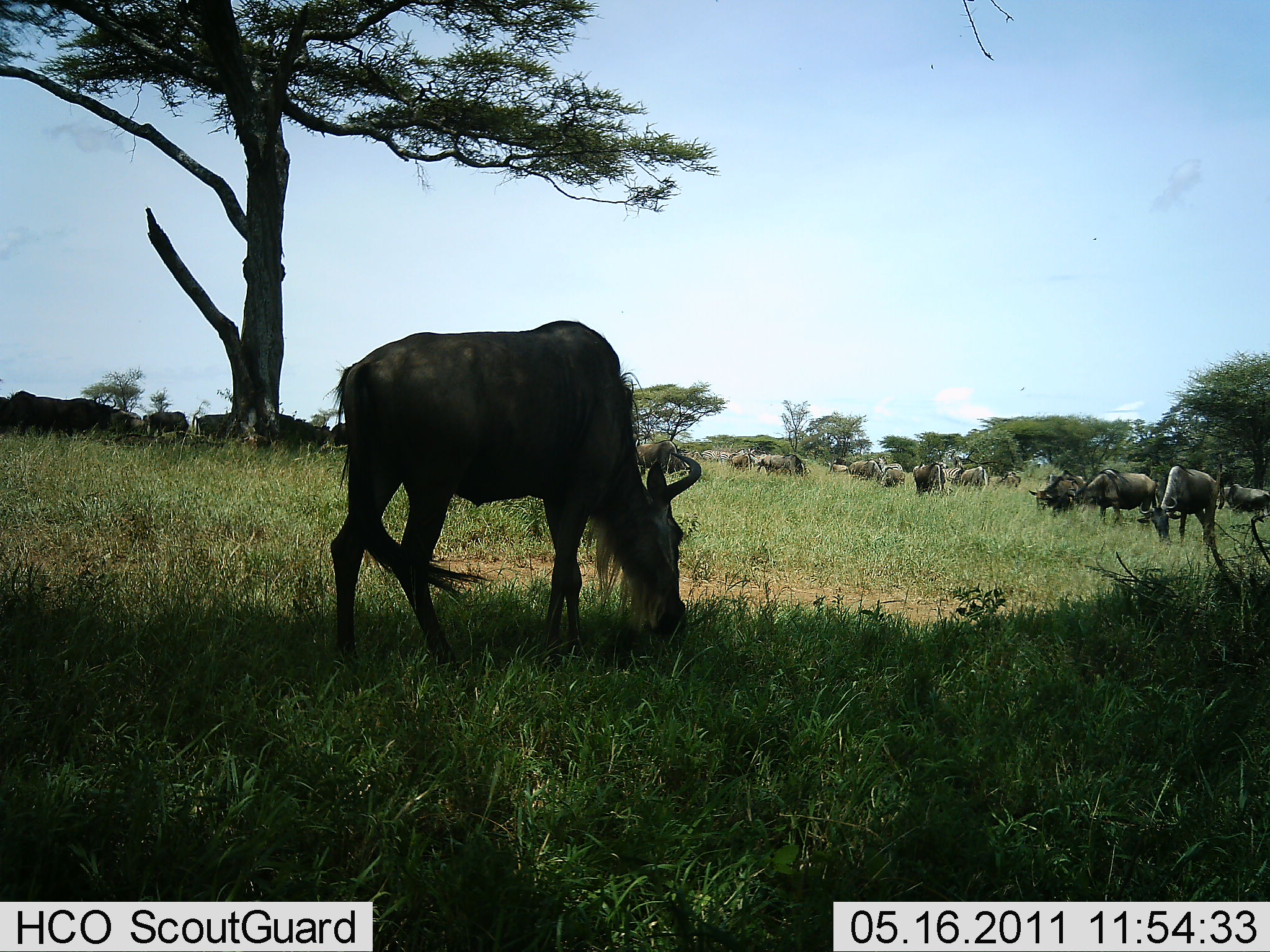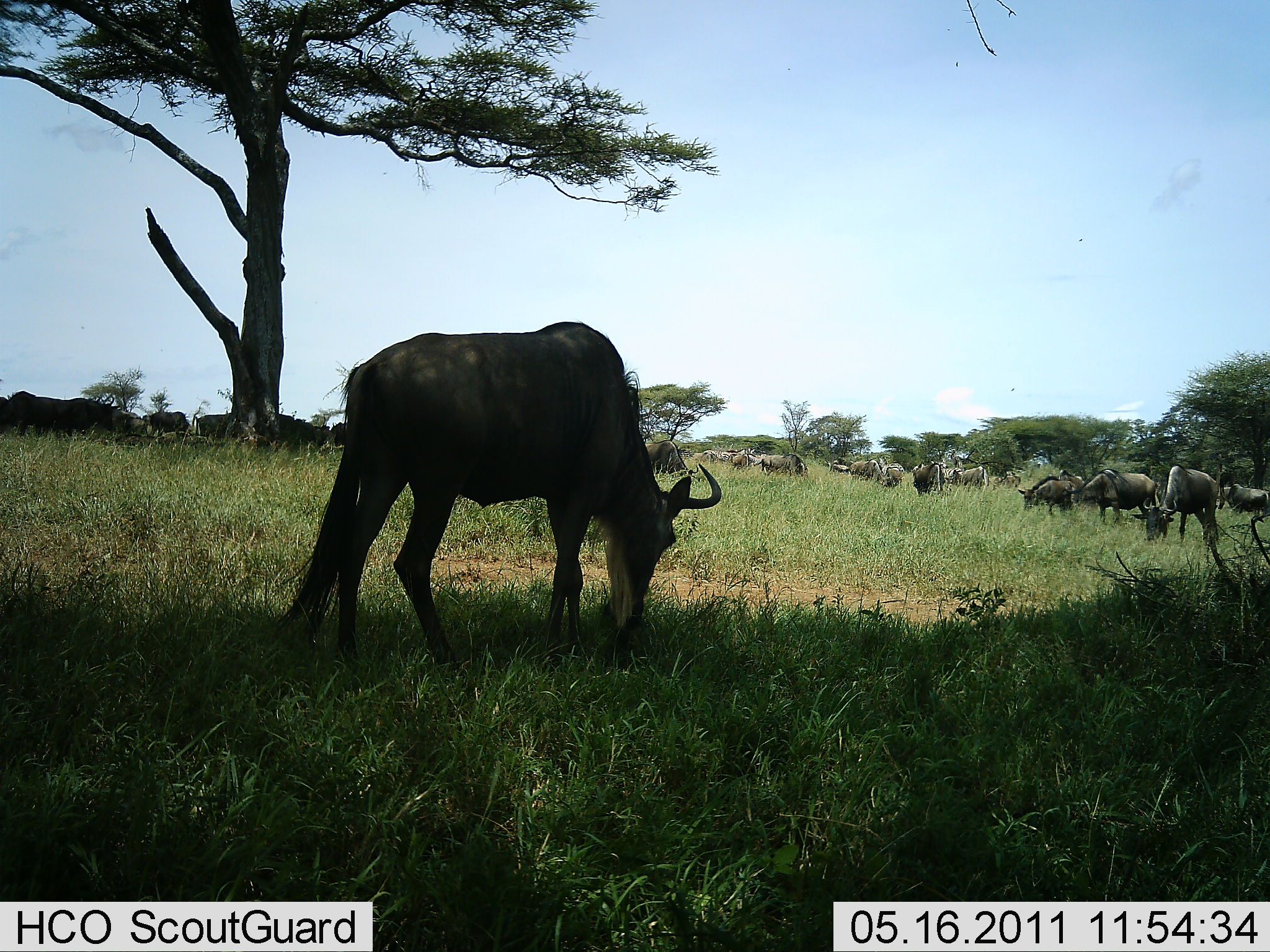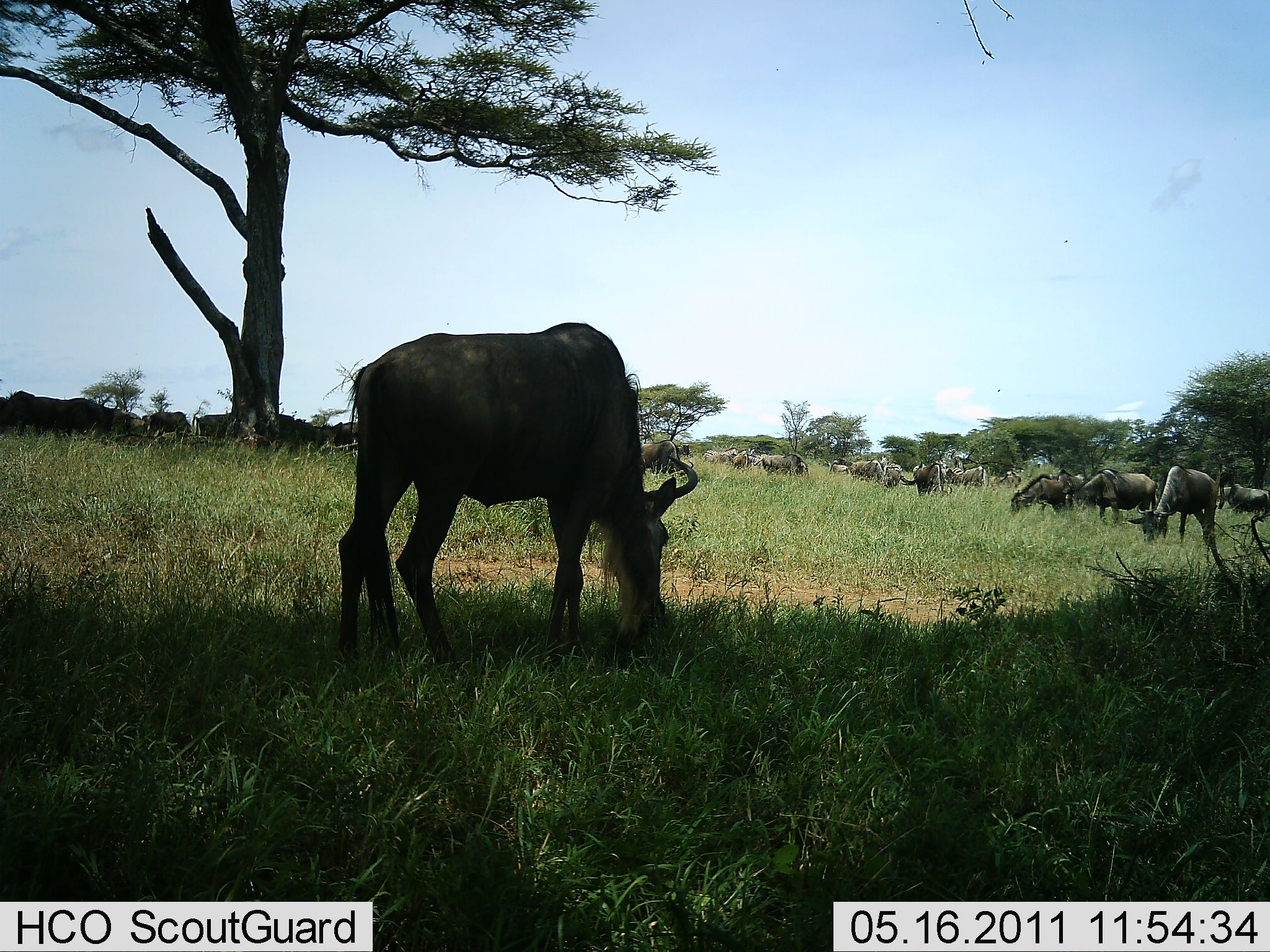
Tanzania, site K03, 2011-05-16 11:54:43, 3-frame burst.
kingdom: Animalia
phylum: Chordata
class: Mammalia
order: Artiodactyla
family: Bovidae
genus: Connochaetes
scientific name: Connochaetes taurinus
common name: blue wildebeest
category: wildebeest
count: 11-50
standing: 60%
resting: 0%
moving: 20%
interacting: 0%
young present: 0%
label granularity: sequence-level